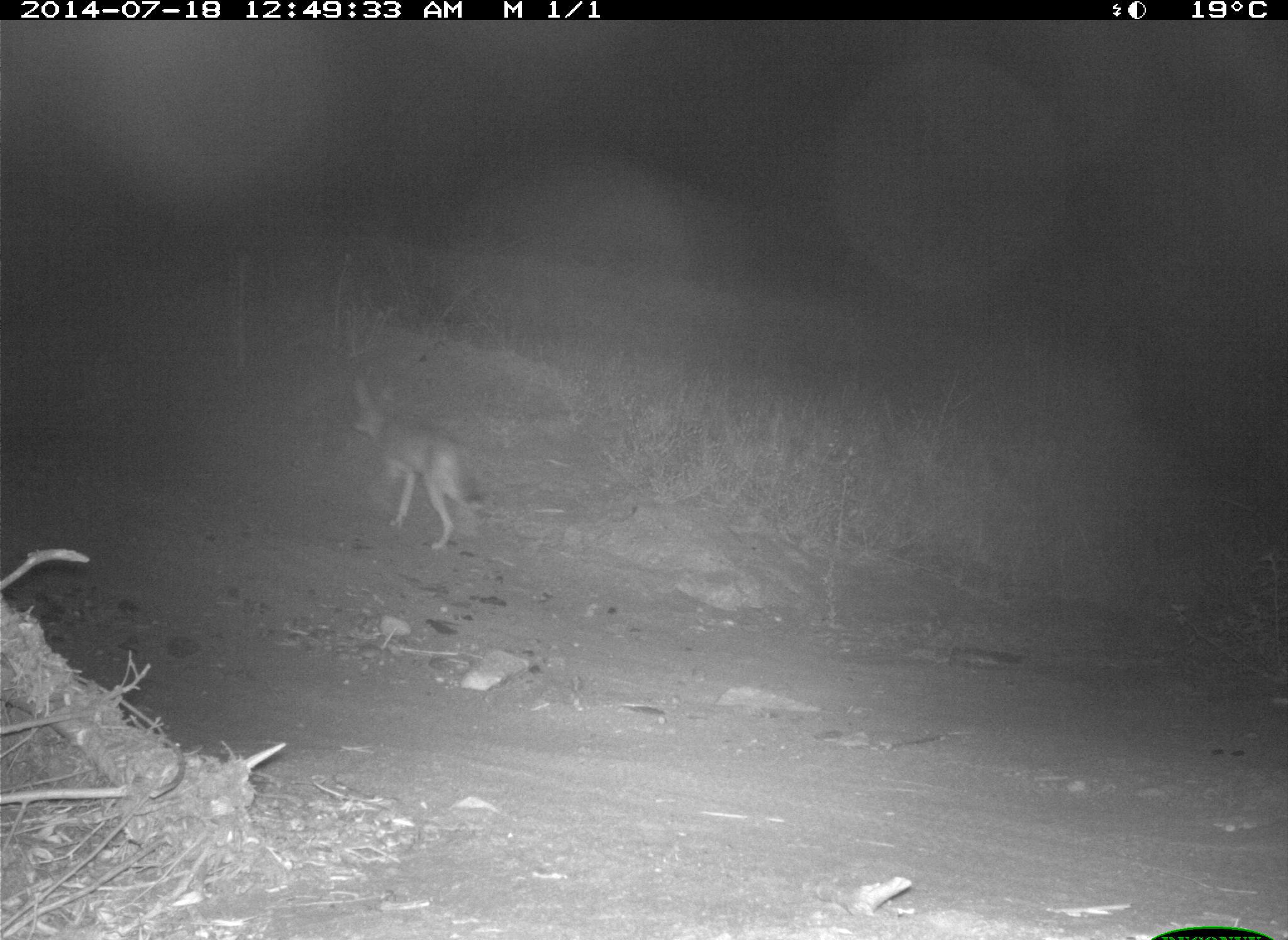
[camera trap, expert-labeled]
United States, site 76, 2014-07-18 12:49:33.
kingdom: Animalia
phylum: Chordata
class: Mammalia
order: Carnivora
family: Canidae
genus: Canis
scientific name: Canis latrans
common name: coyote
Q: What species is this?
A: Coyote (Canis latrans).